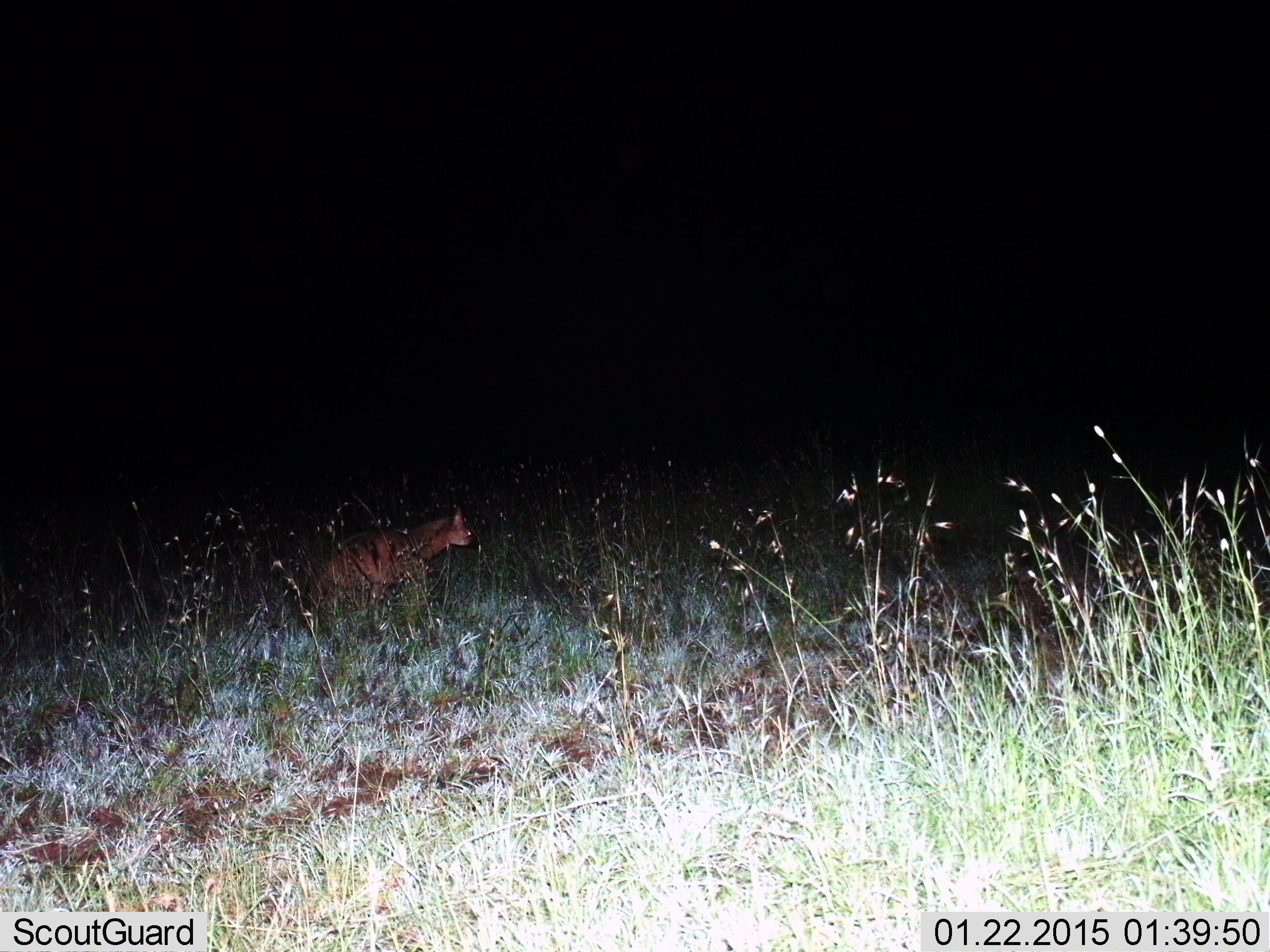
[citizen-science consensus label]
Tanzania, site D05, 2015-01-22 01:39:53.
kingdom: Animalia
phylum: Chordata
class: Mammalia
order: Carnivora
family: Hyaenidae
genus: Proteles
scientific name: Proteles cristatus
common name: aardwolf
Aardwolf (Proteles cristatus), count 1. Behavior (volunteer vote fractions): standing 0%, resting 0%, moving 100%, interacting 0%. Young present (vote fraction): 0%. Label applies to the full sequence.